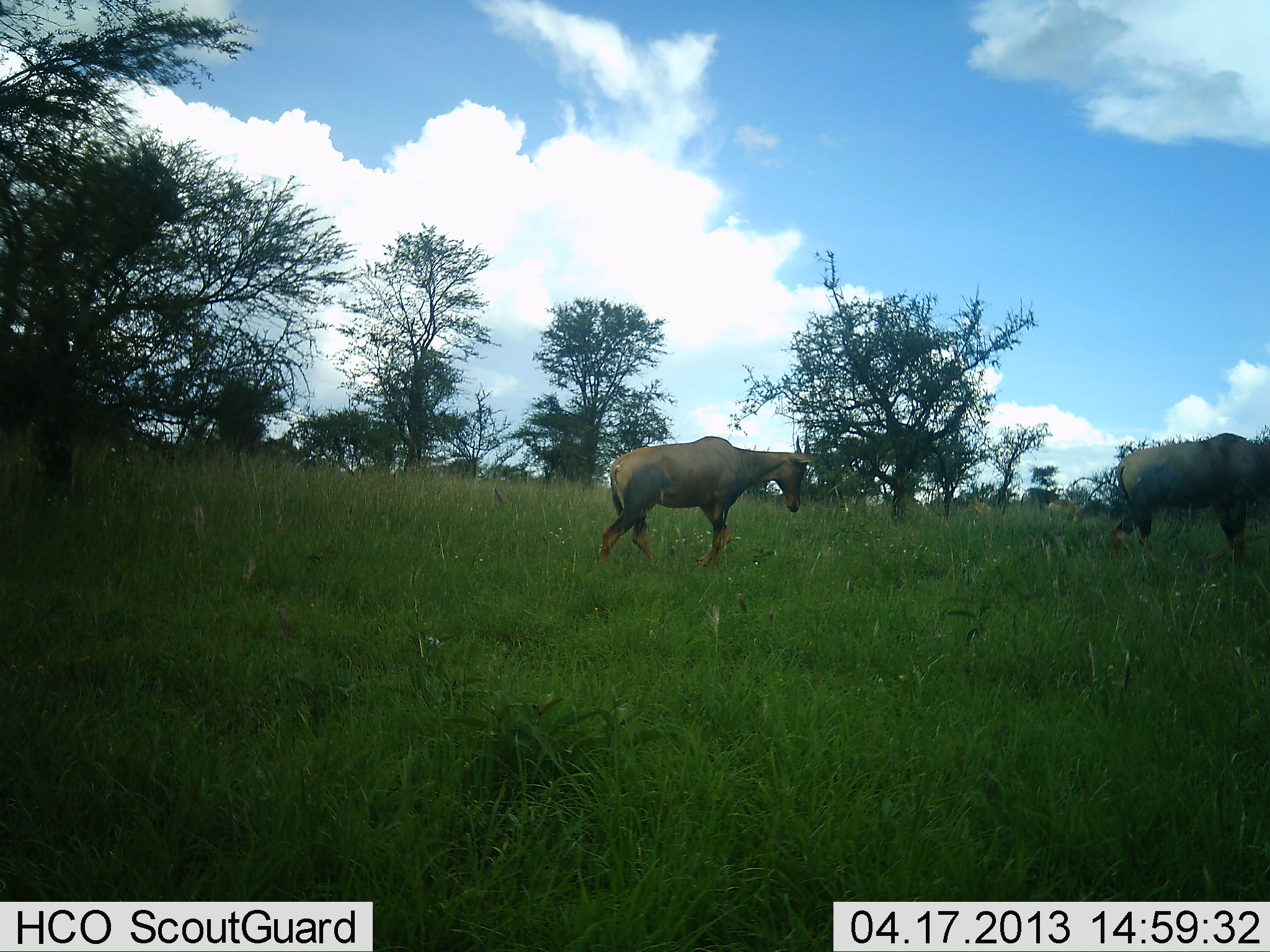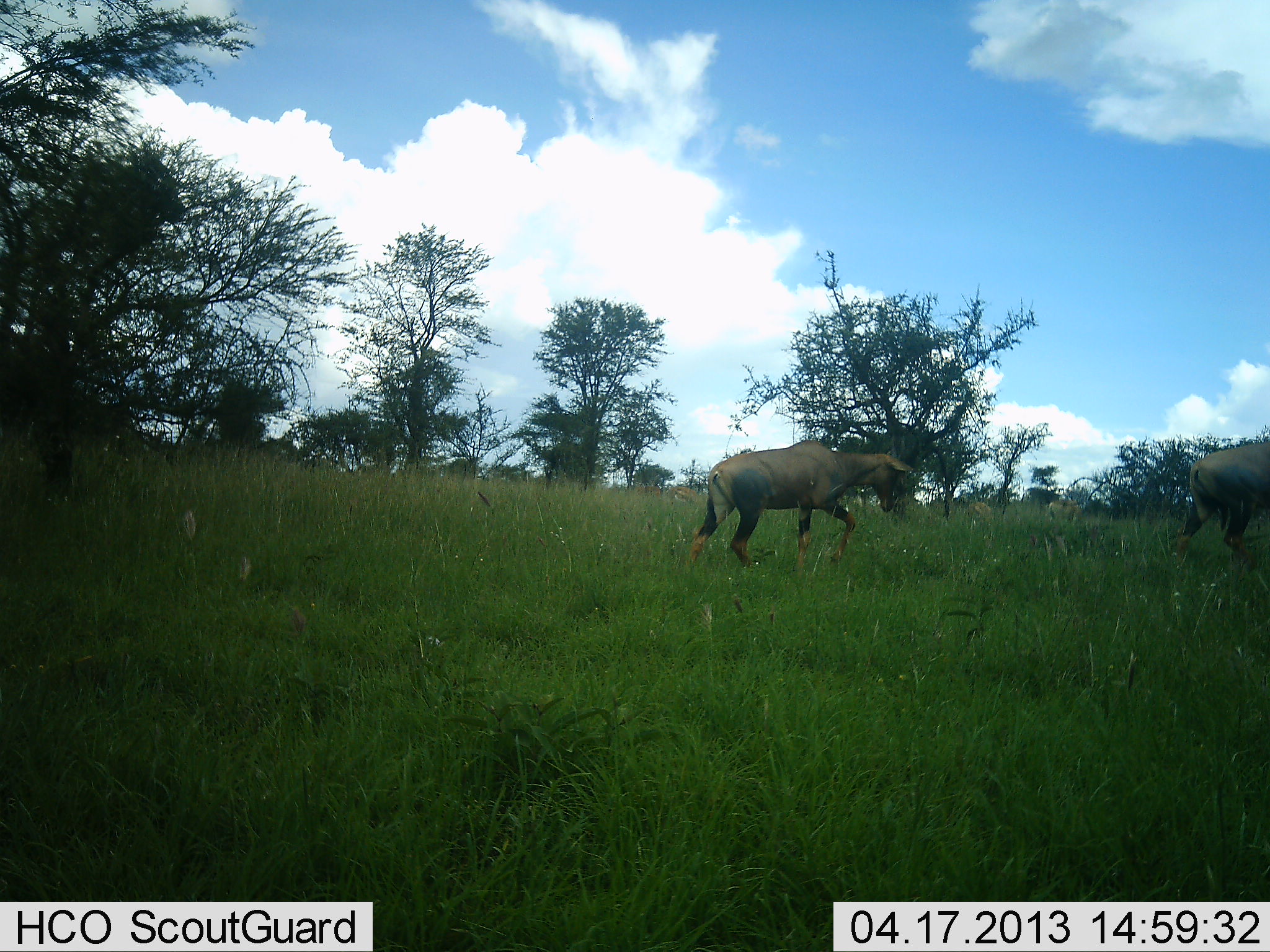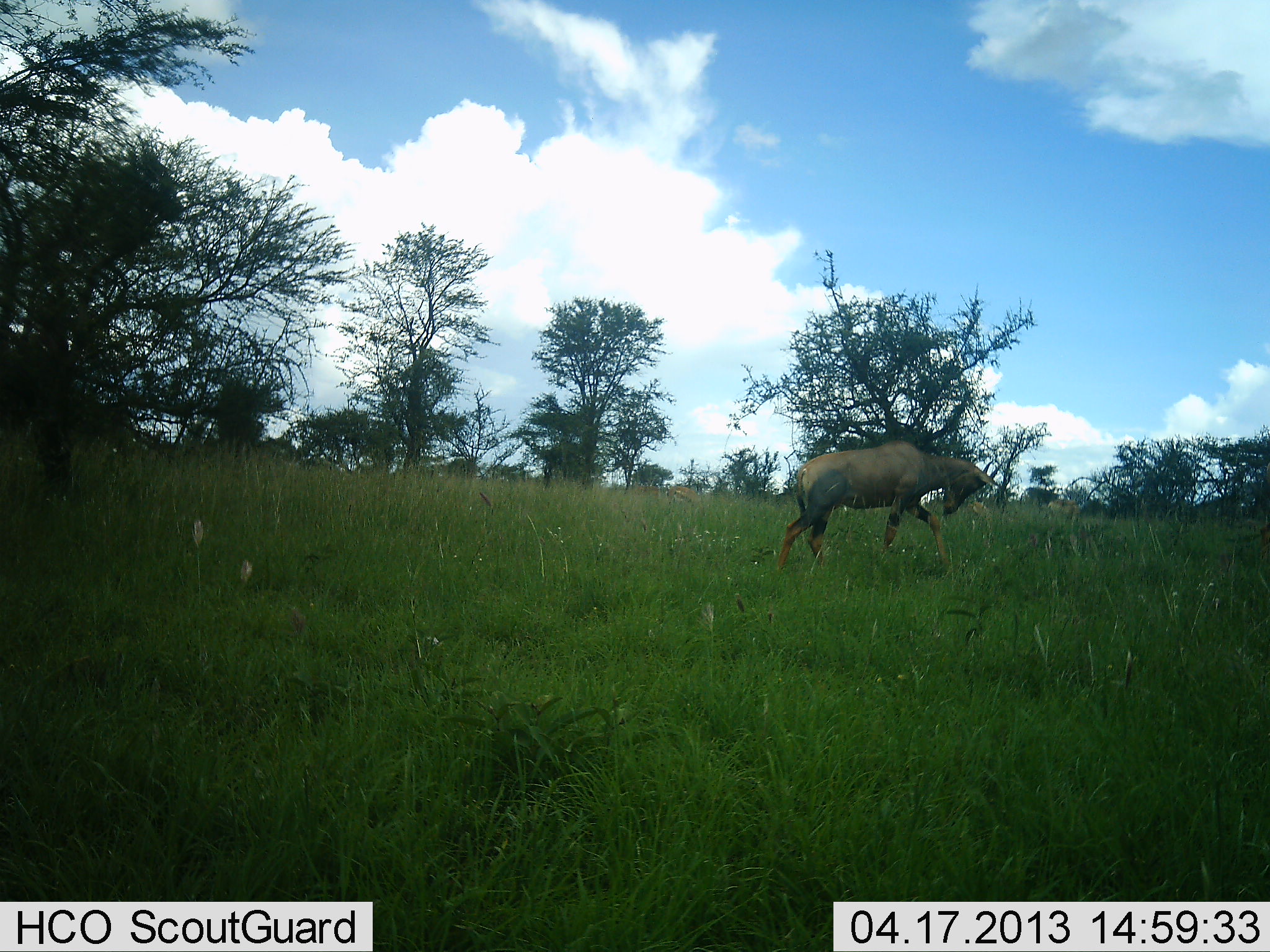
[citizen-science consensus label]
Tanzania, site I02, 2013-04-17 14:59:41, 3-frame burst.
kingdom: Animalia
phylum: Chordata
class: Mammalia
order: Artiodactyla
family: Bovidae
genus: Damaliscus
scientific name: Damaliscus lunatus jimela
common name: topi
Topi (Damaliscus lunatus jimela), count 2. Behavior (volunteer vote fractions): standing 0%, resting 0%, moving 100%, interacting 0%. Young present (vote fraction): 0%. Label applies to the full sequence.